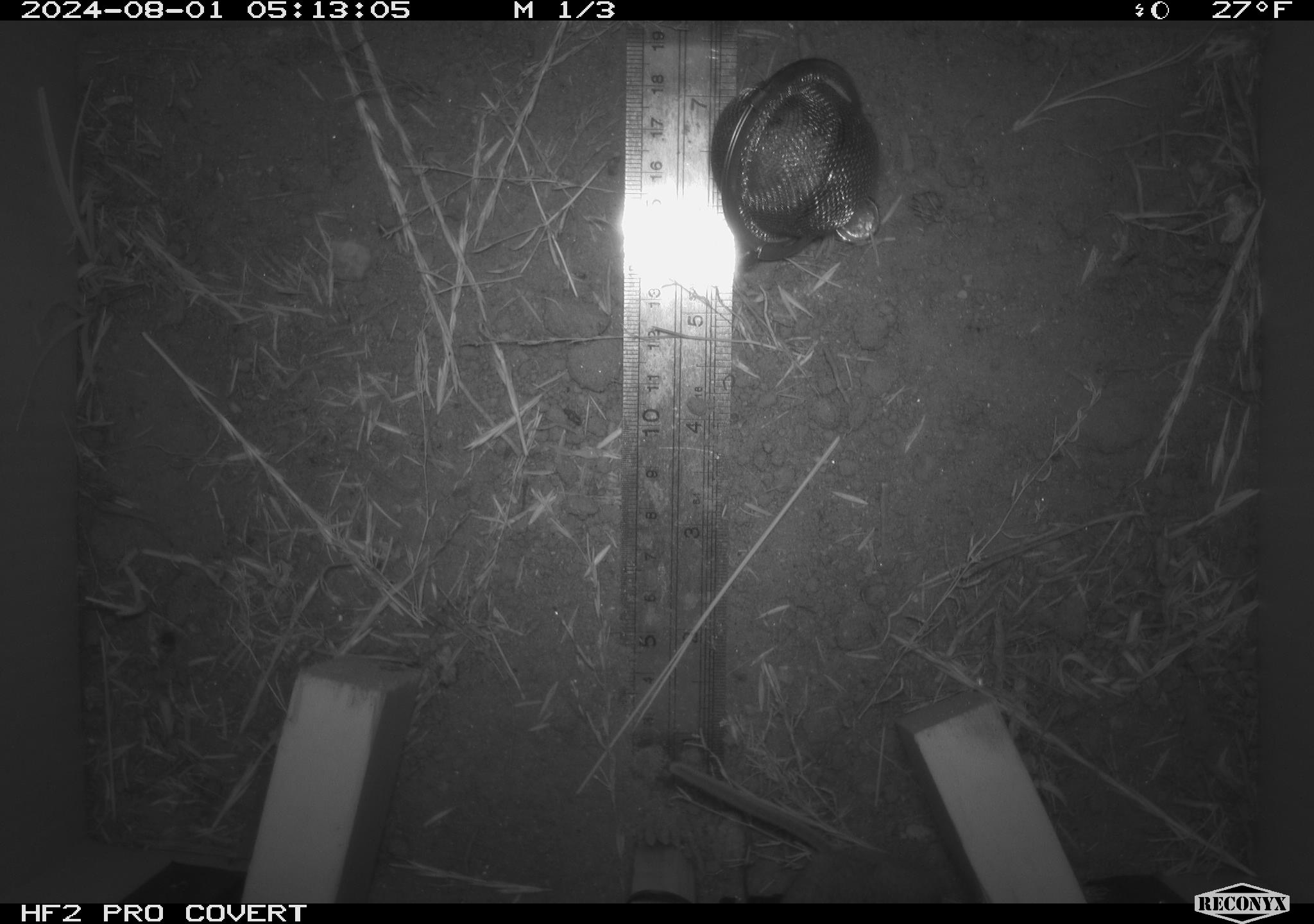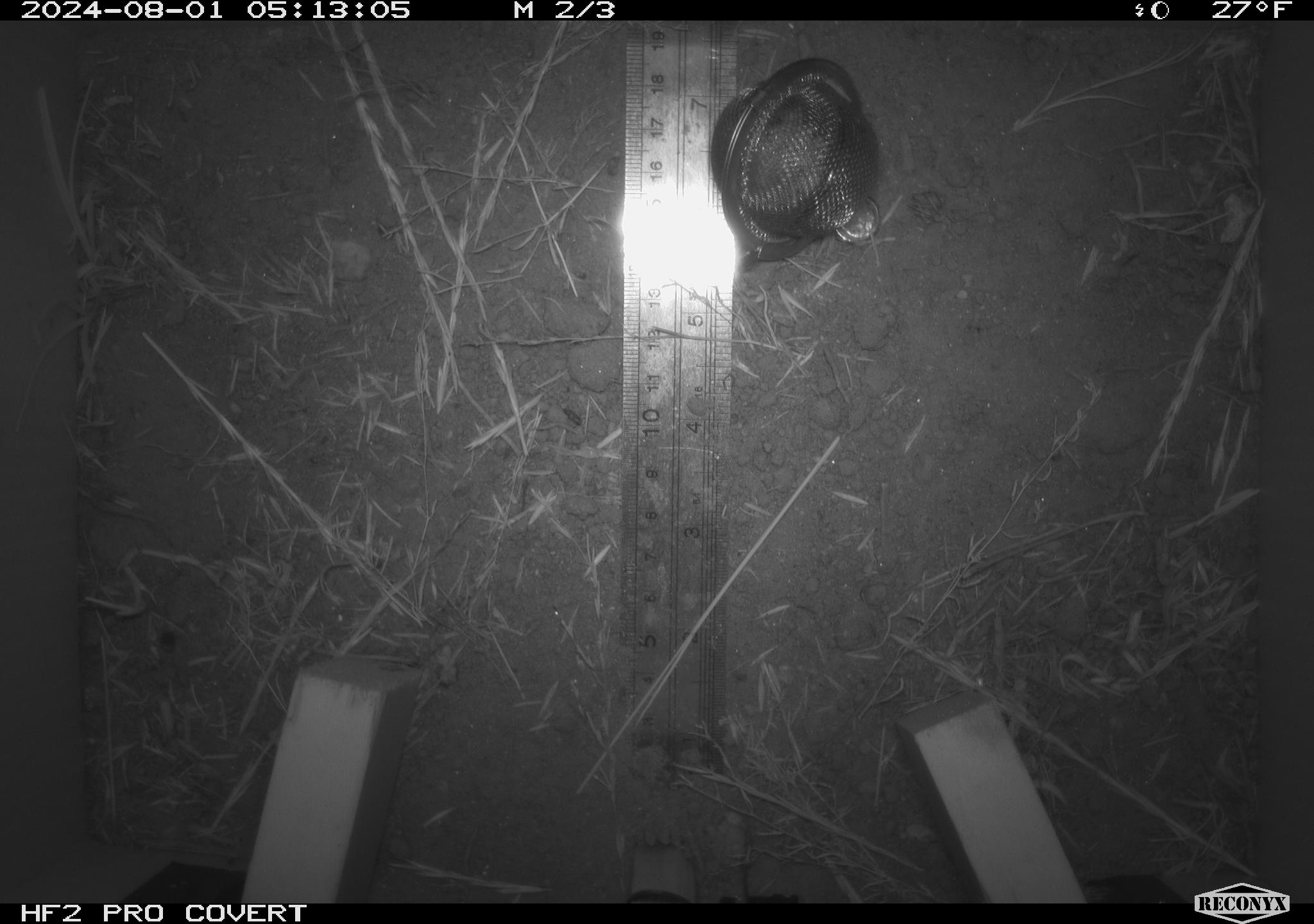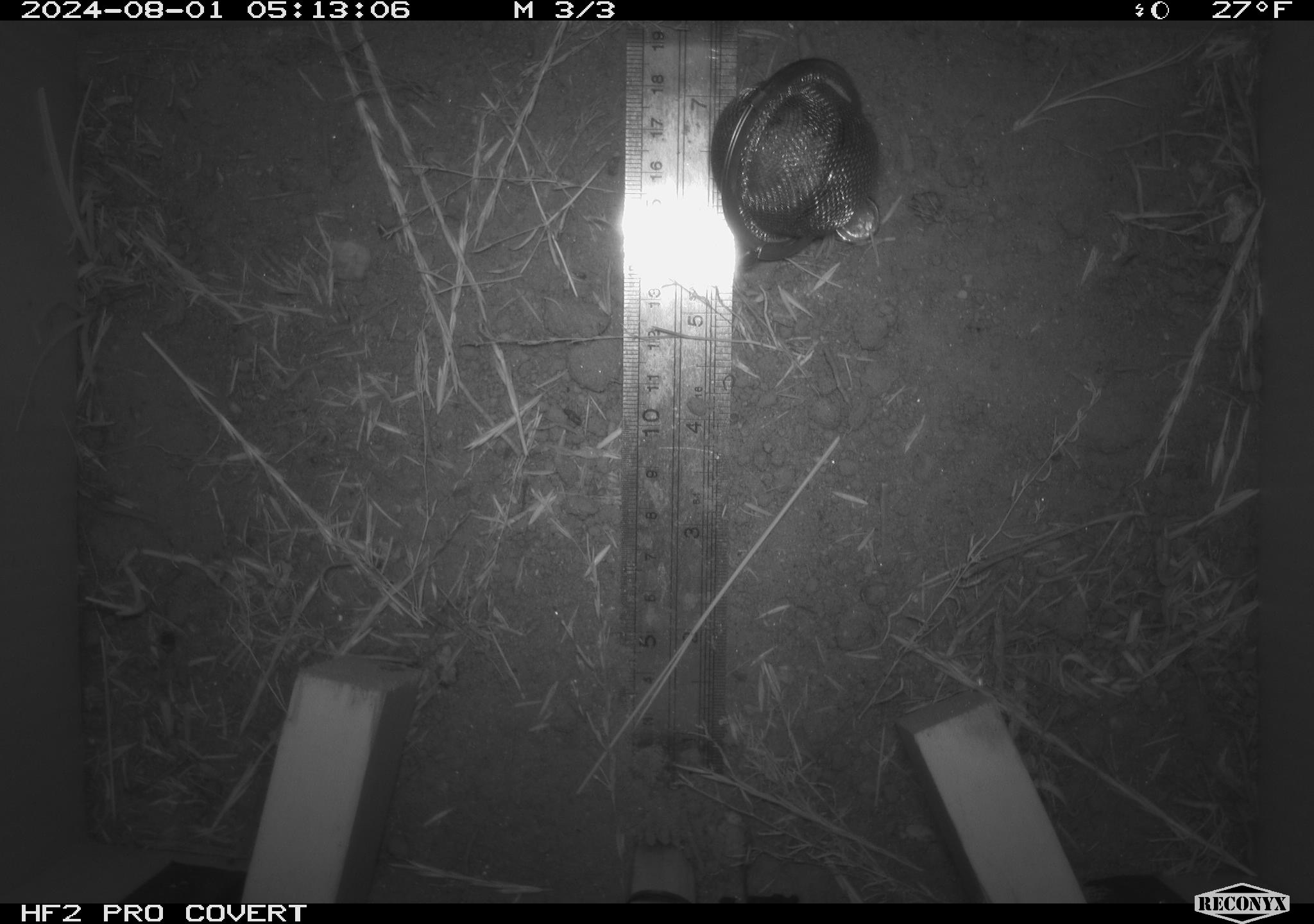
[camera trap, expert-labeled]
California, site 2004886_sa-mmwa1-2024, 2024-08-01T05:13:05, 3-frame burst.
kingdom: Animalia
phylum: Chordata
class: Mammalia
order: Rodentia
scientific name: Rodentia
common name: mouse species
Mouse species (Rodentia).